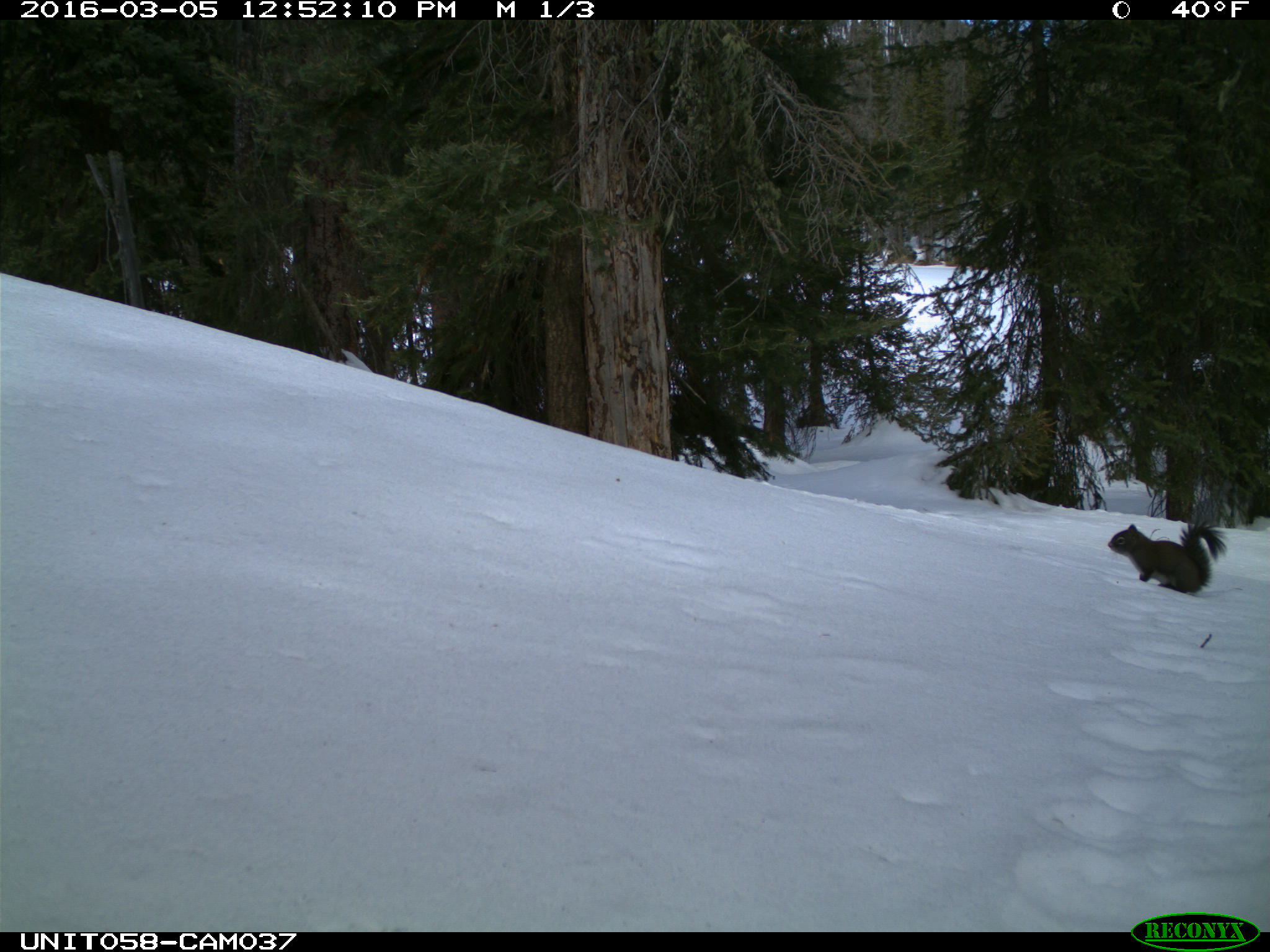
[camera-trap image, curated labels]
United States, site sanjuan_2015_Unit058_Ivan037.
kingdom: Animalia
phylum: Chordata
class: Mammalia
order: Rodentia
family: Sciuridae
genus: Tamiasciurus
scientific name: Tamiasciurus hudsonicus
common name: american red squirrel